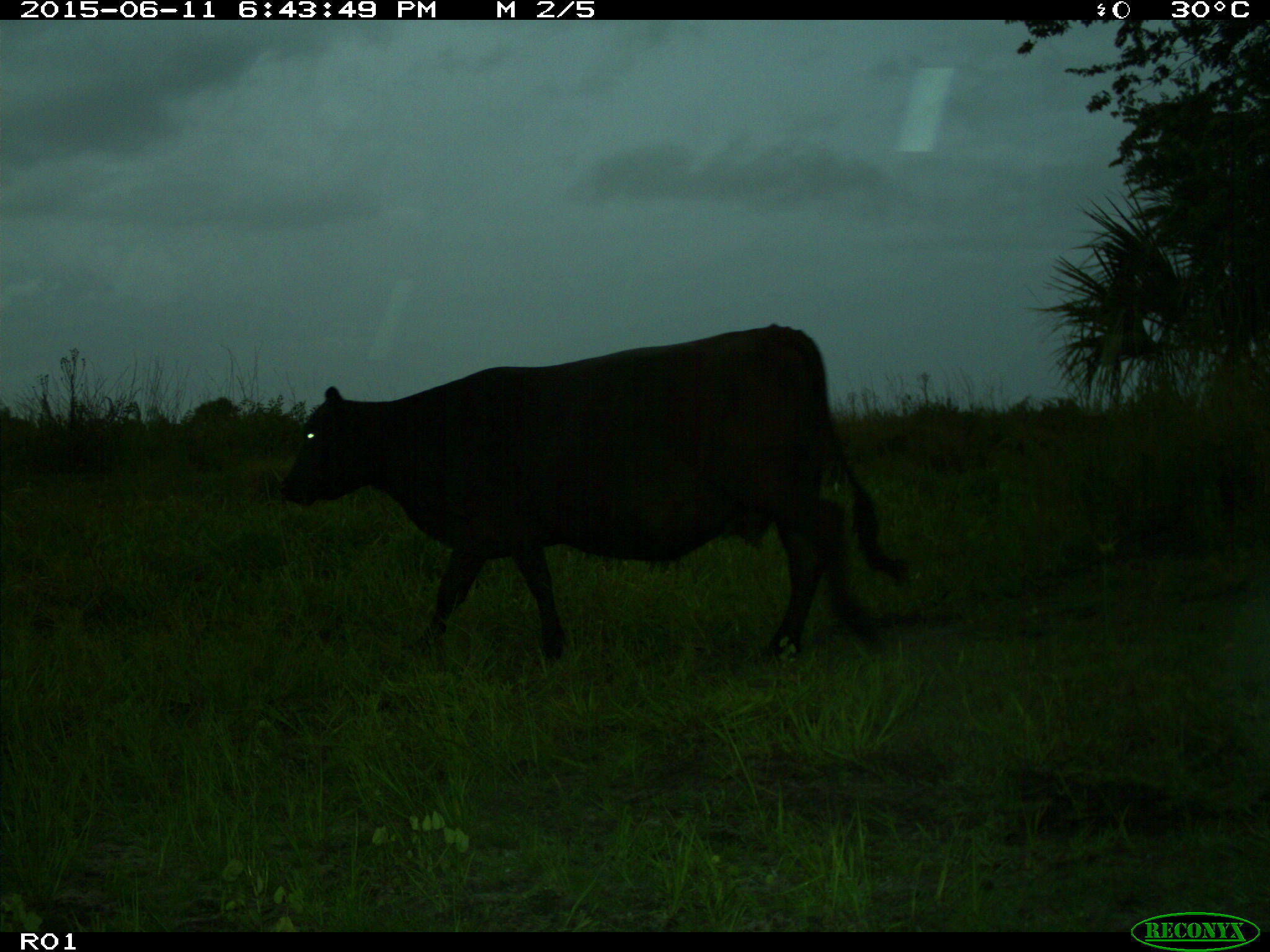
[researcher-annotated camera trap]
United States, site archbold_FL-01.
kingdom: Animalia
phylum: Chordata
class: Mammalia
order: Artiodactyla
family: Bovidae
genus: Bos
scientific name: Bos taurus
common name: domestic cow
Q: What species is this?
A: Bos taurus (domestic cow).